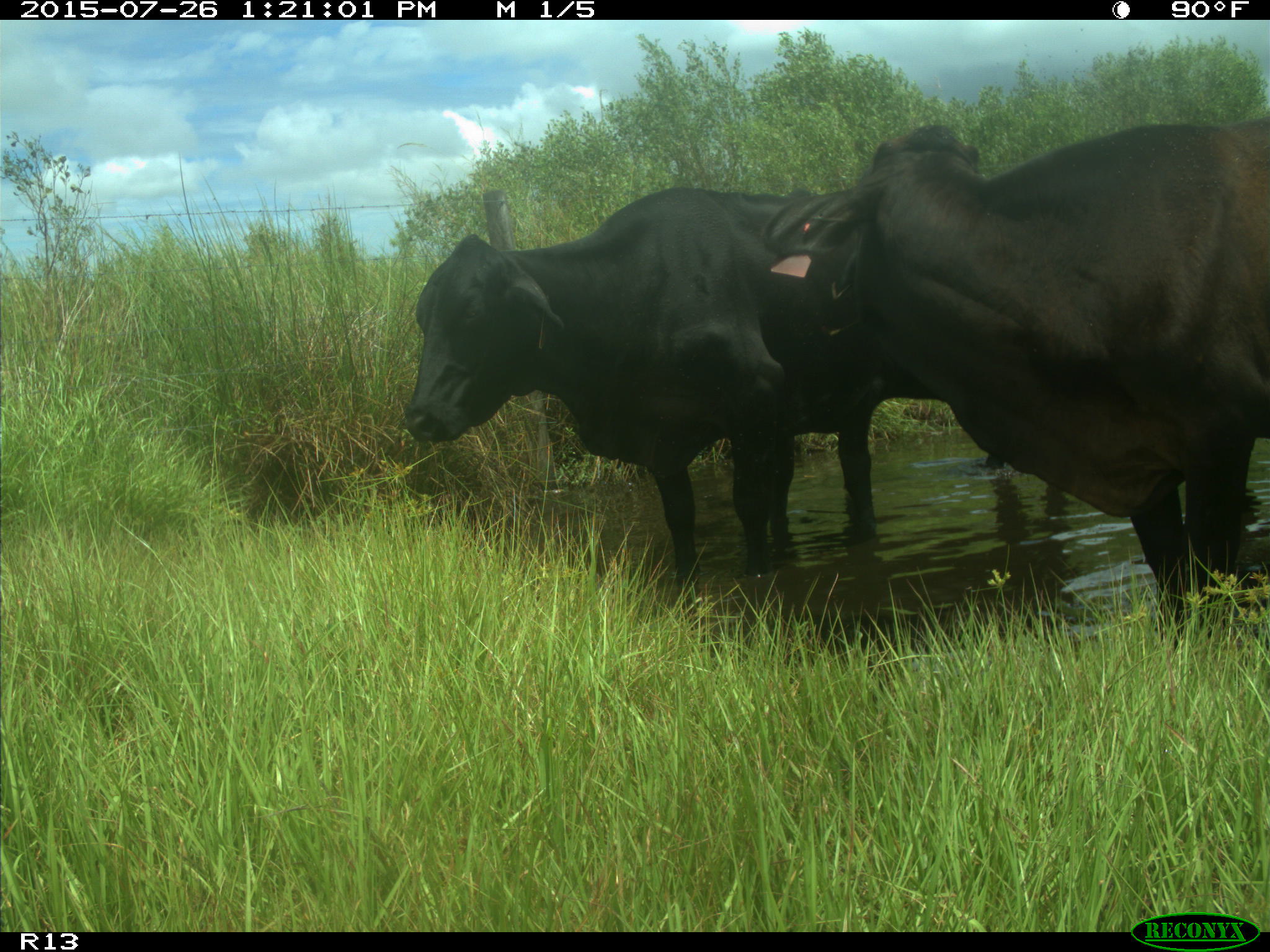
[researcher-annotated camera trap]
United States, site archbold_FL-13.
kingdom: Animalia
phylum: Chordata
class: Mammalia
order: Artiodactyla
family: Bovidae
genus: Bos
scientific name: Bos taurus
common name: domestic cow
Bos taurus (domestic cow).